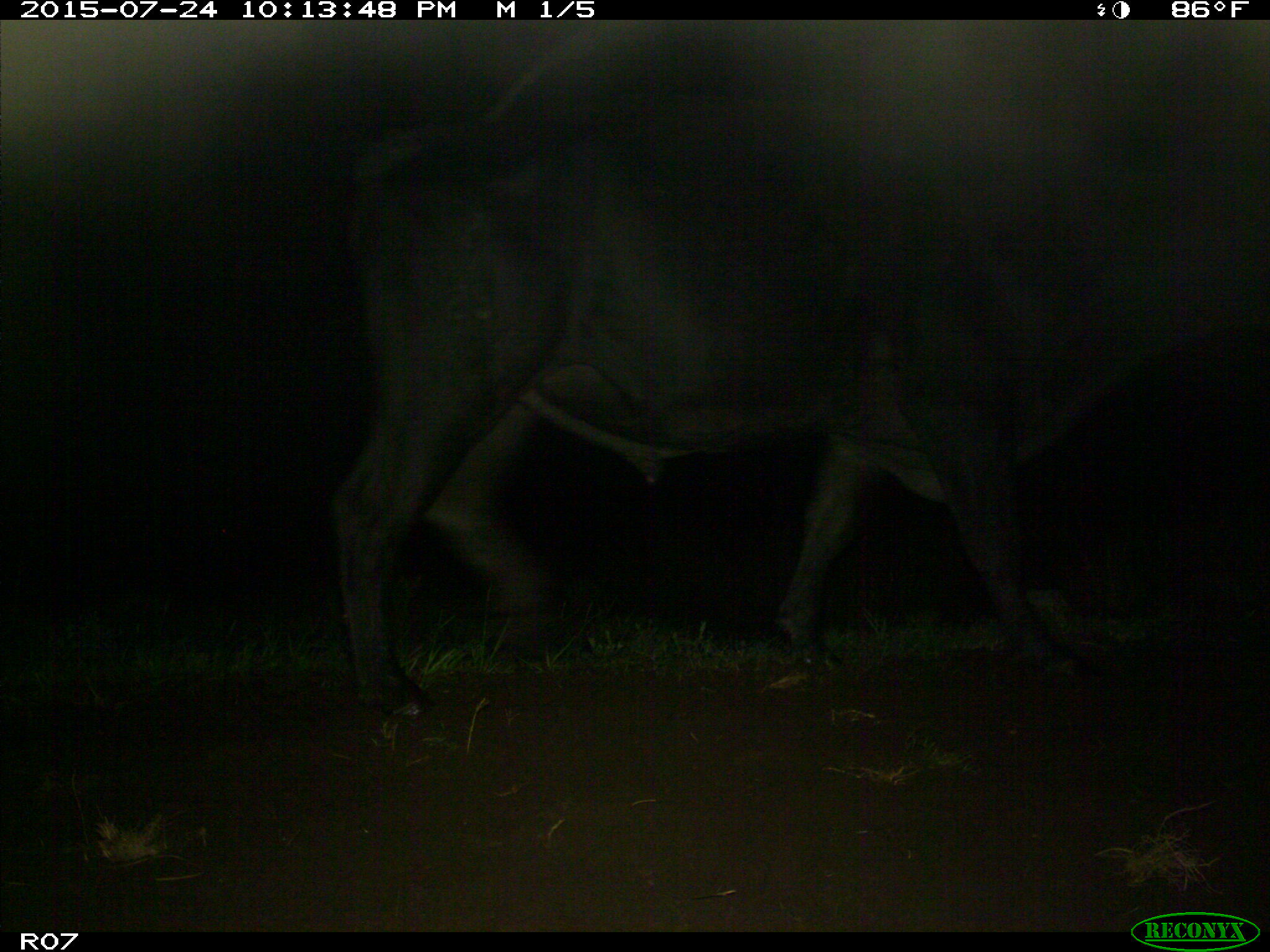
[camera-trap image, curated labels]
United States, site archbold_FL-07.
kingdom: Animalia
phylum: Chordata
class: Mammalia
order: Artiodactyla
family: Bovidae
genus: Bos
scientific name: Bos taurus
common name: domestic cow